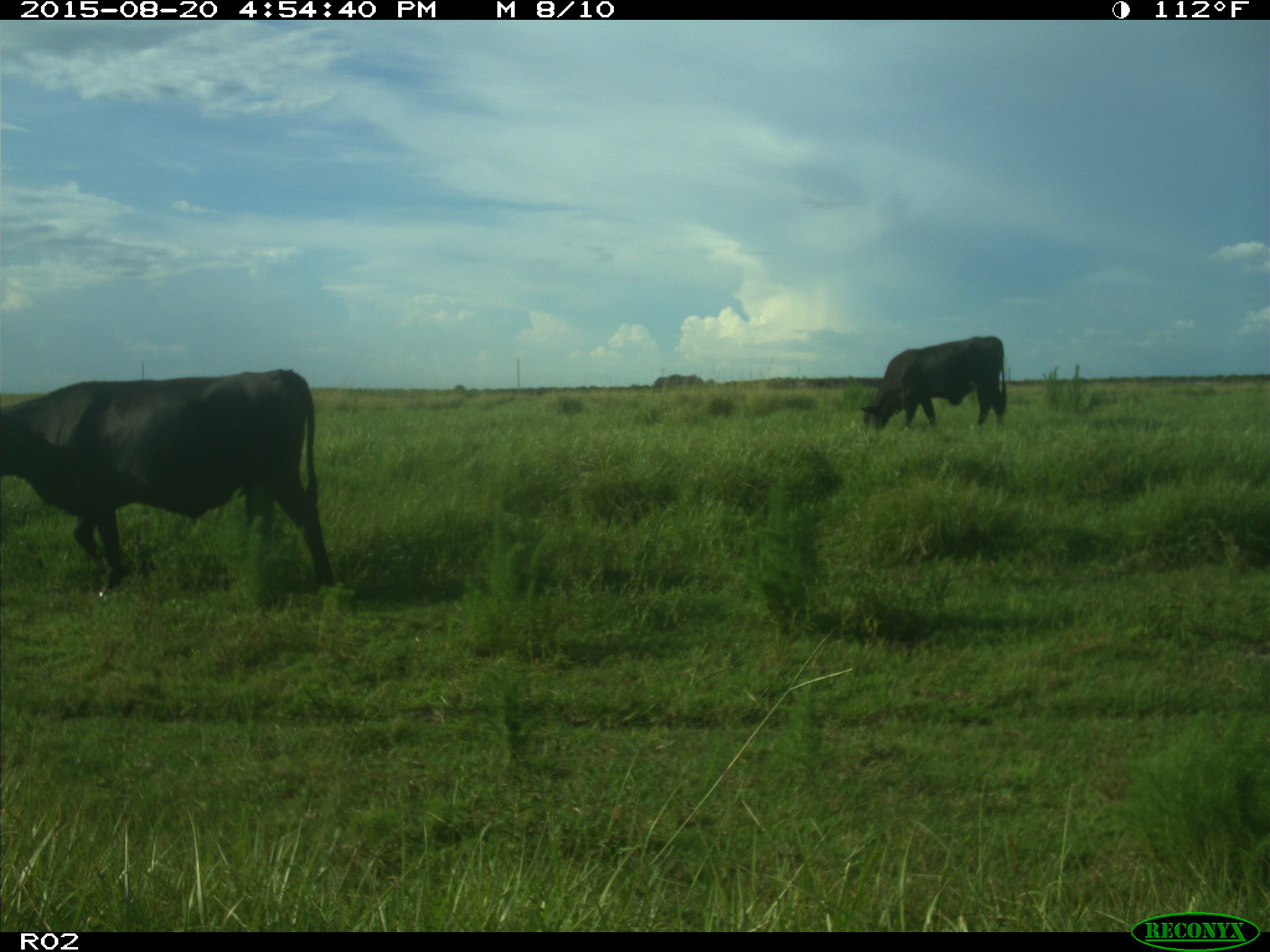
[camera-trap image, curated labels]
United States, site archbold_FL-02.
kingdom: Animalia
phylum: Chordata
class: Mammalia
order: Artiodactyla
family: Bovidae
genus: Bos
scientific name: Bos taurus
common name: domestic cow